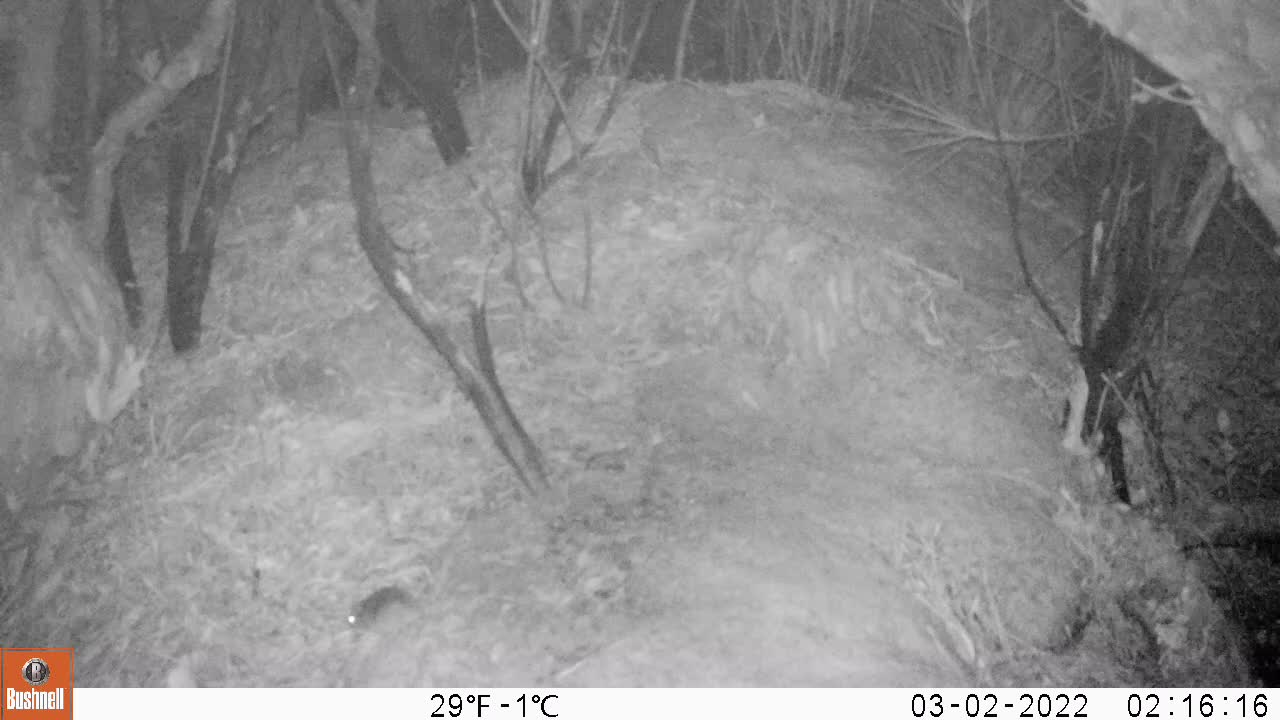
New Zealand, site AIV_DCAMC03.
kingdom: Animalia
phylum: Chordata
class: Mammalia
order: Rodentia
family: Muridae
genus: Mus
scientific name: Mus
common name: mouse